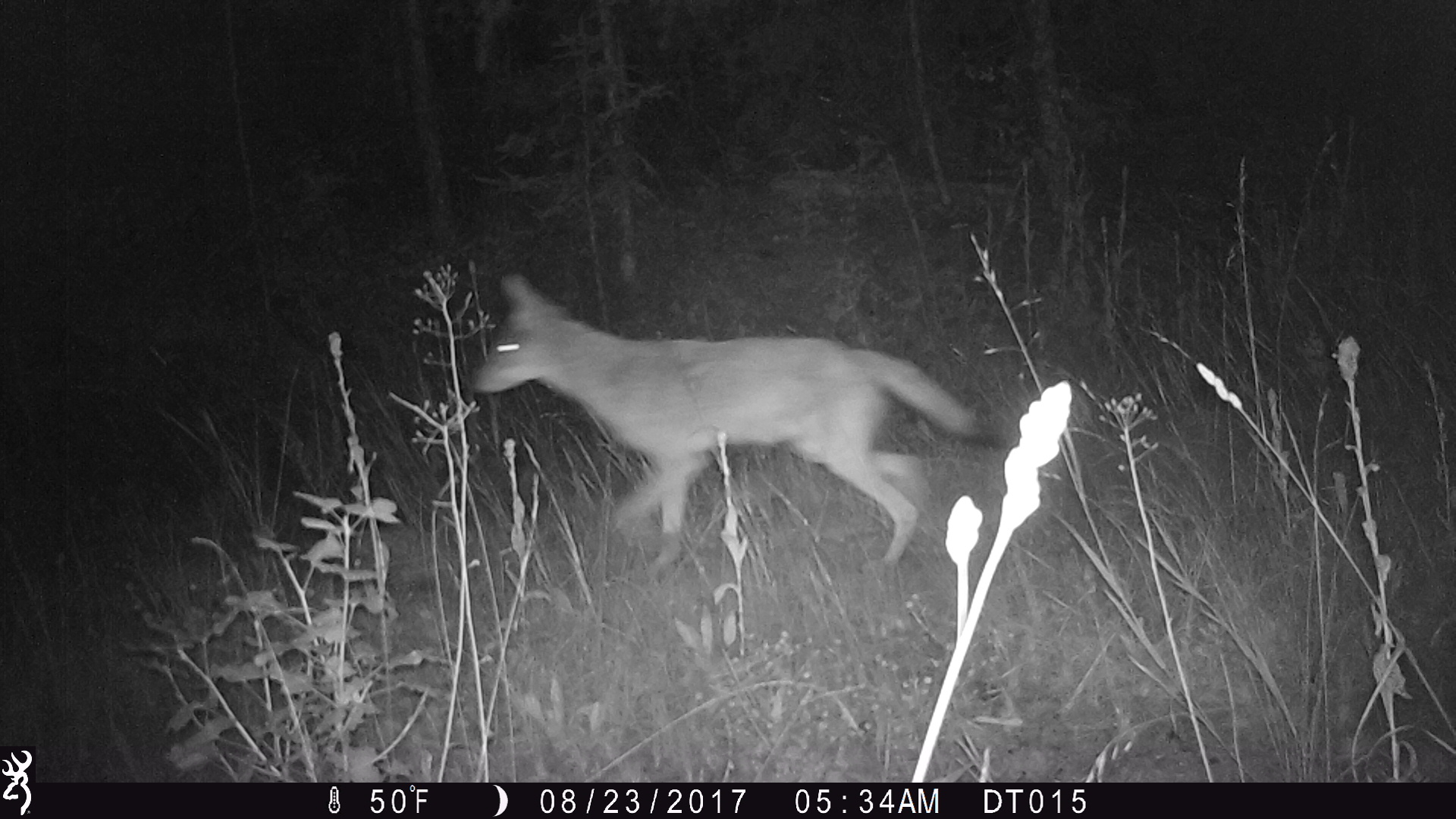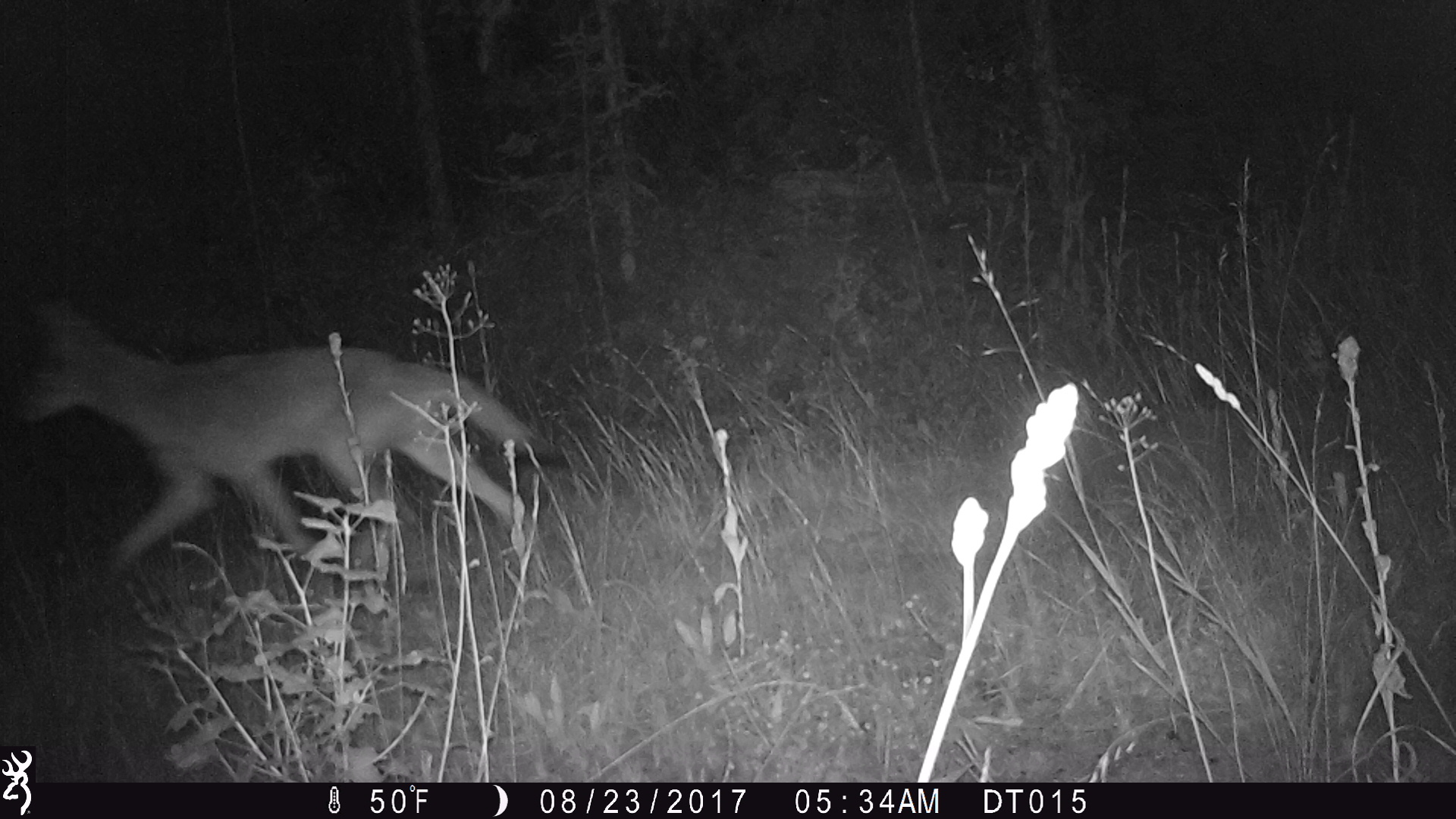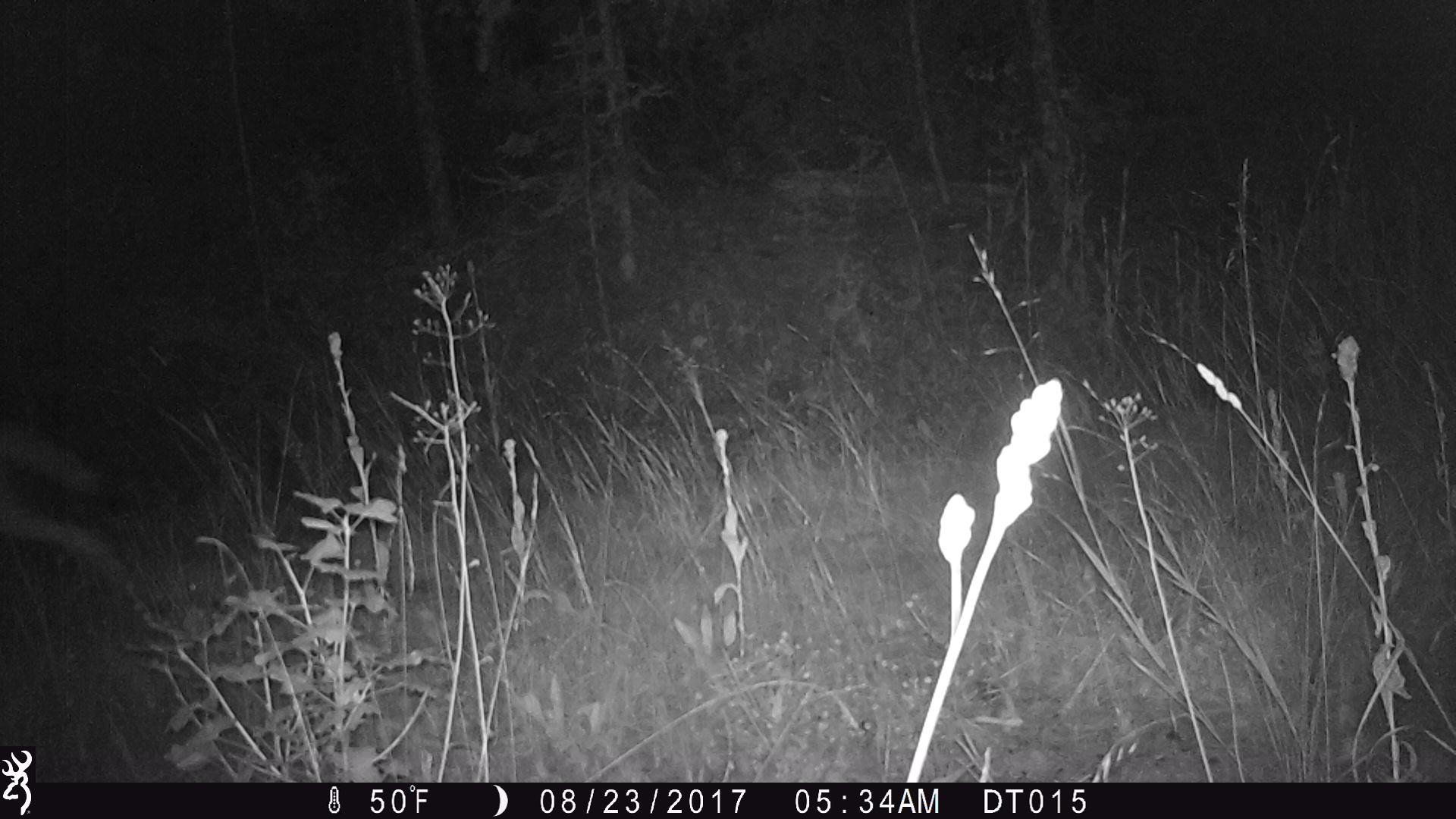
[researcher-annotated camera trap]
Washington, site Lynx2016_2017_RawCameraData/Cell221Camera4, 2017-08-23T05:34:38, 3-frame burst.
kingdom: Animalia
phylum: Chordata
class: Mammalia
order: Carnivora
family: Canidae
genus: Canis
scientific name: Canis latrans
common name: coyote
Canis latrans (coyote). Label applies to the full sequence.